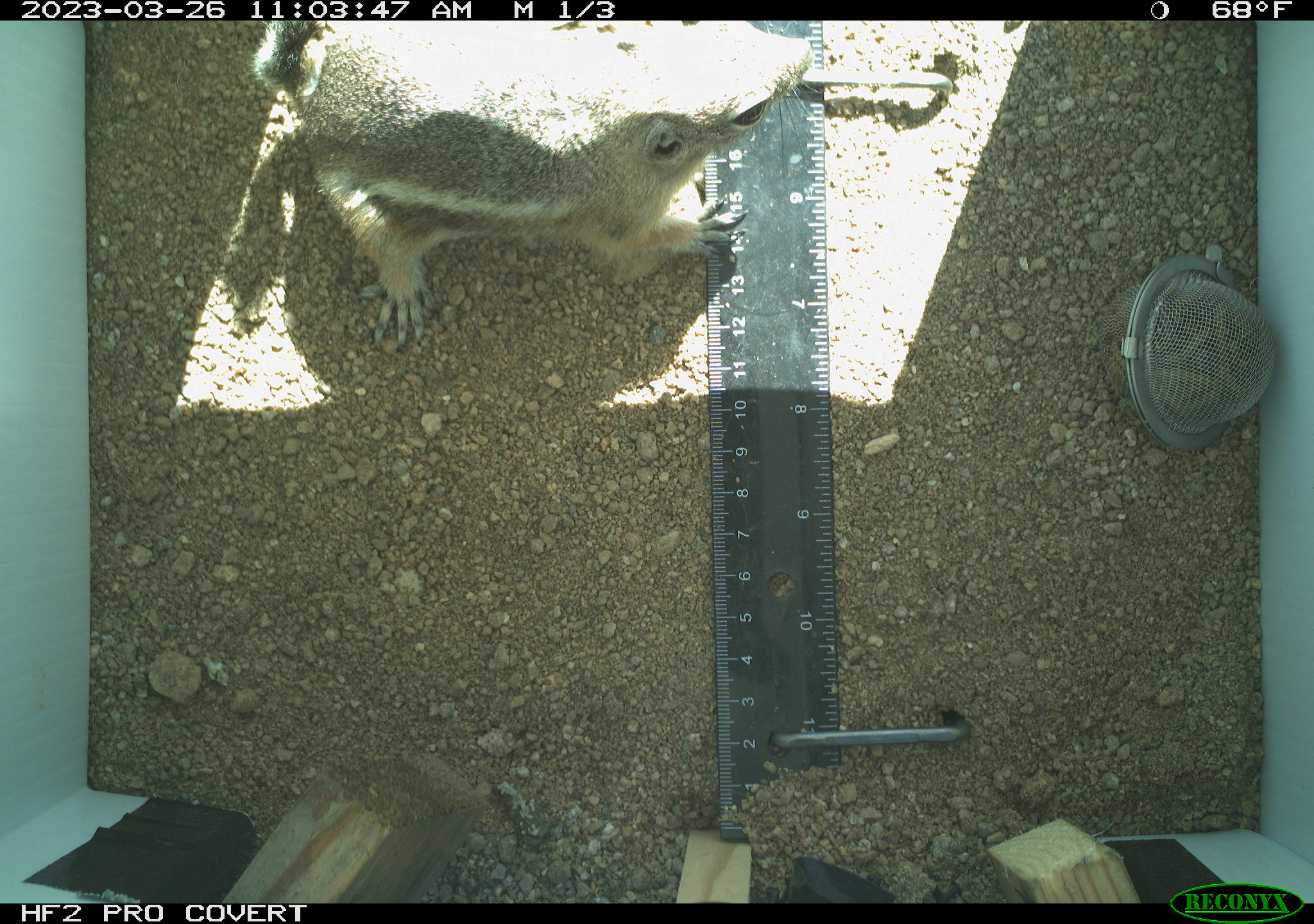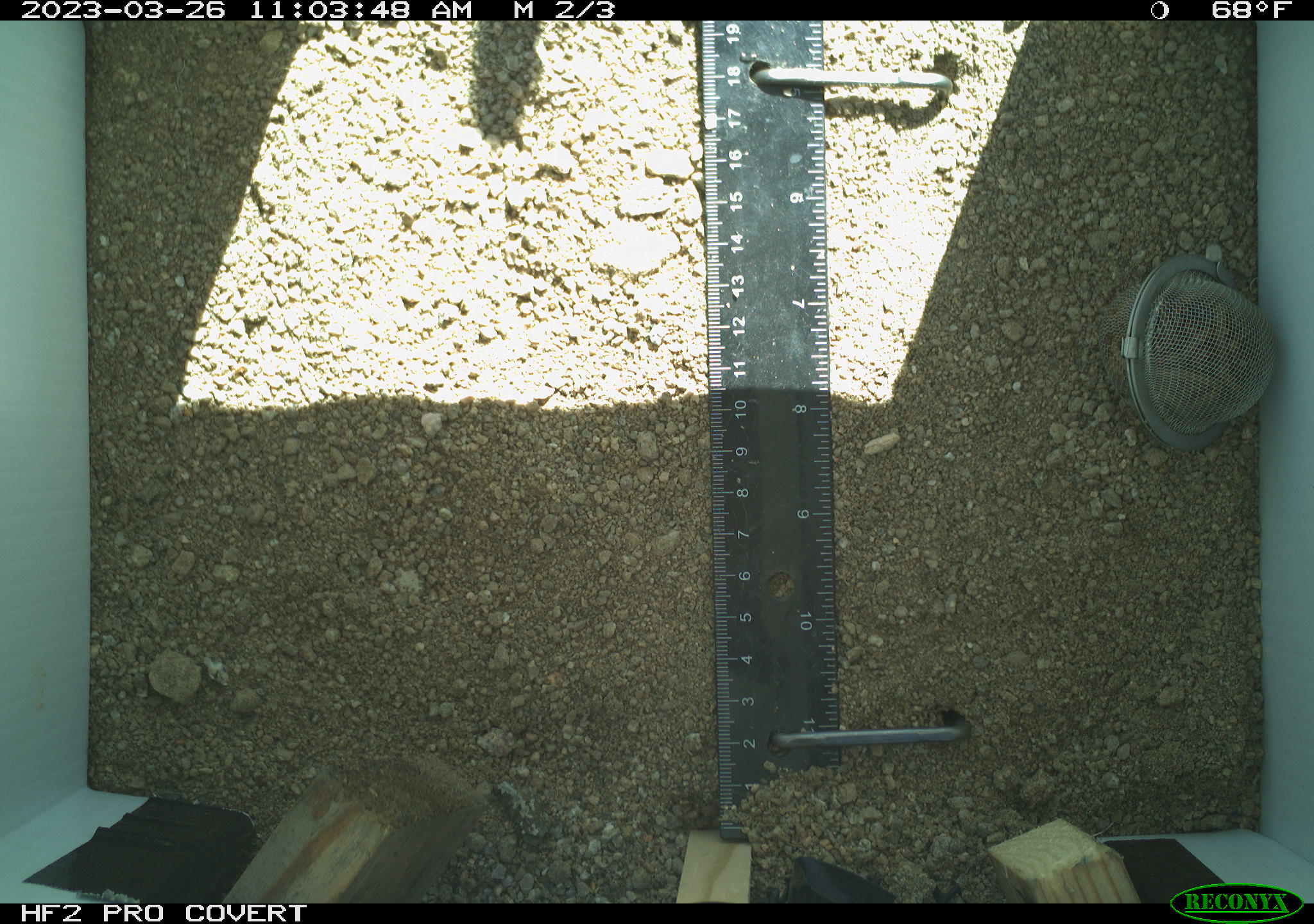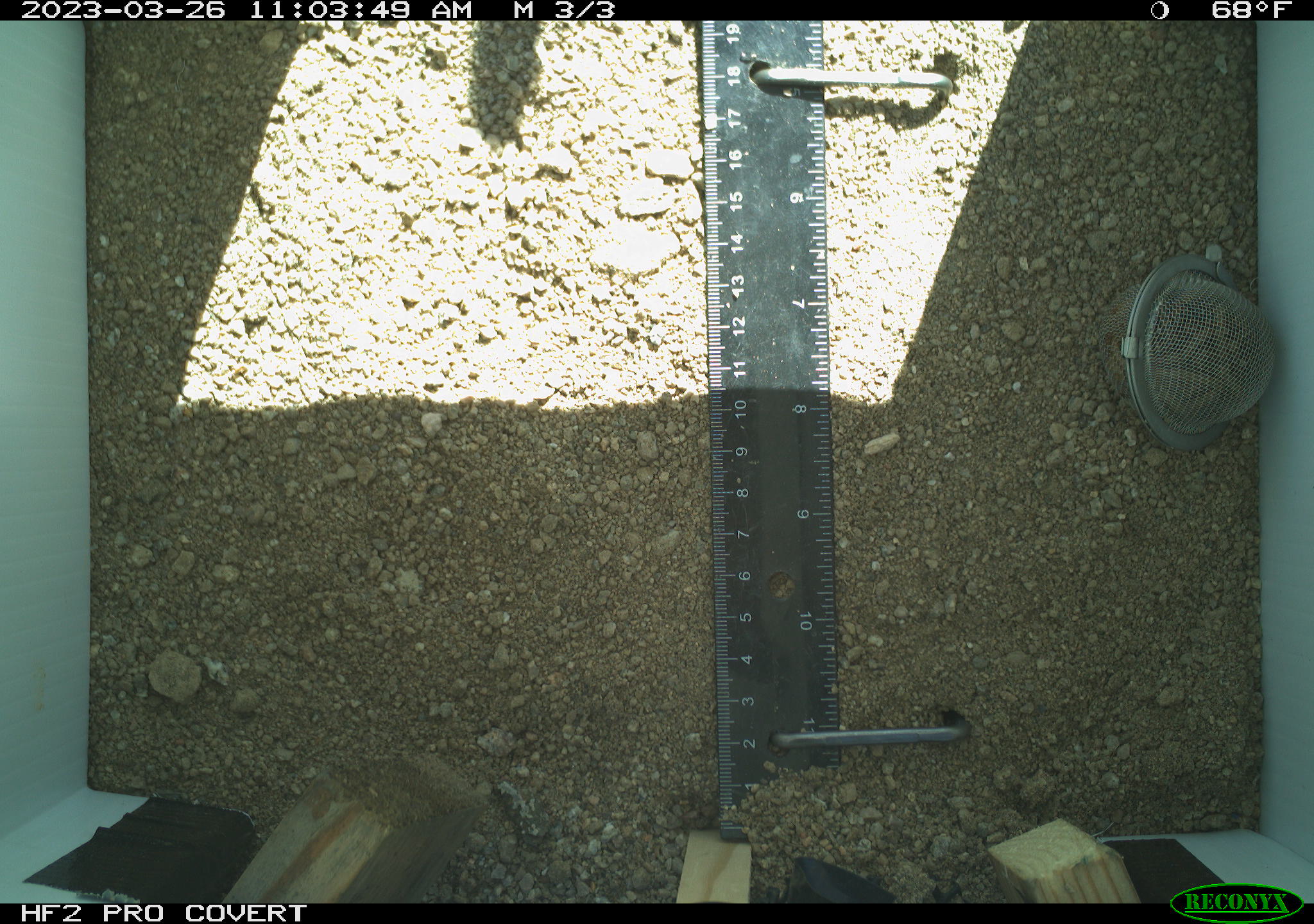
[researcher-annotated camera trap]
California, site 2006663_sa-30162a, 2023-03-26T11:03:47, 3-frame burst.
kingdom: Animalia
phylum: Chordata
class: Mammalia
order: Rodentia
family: Sciuridae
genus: Ammospermophilus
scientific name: Ammospermophilus leucurus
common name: white-tailed antelope squirrel